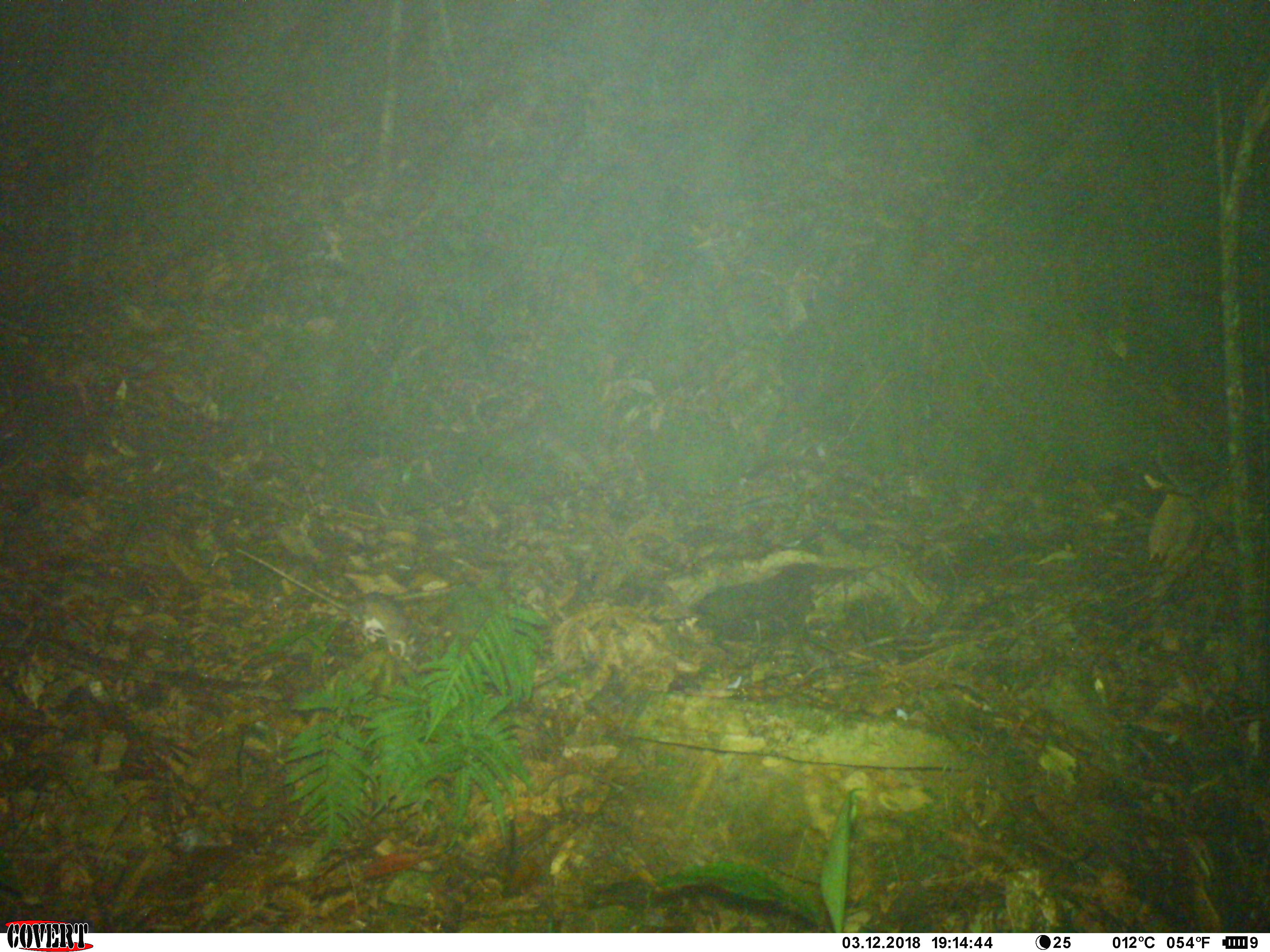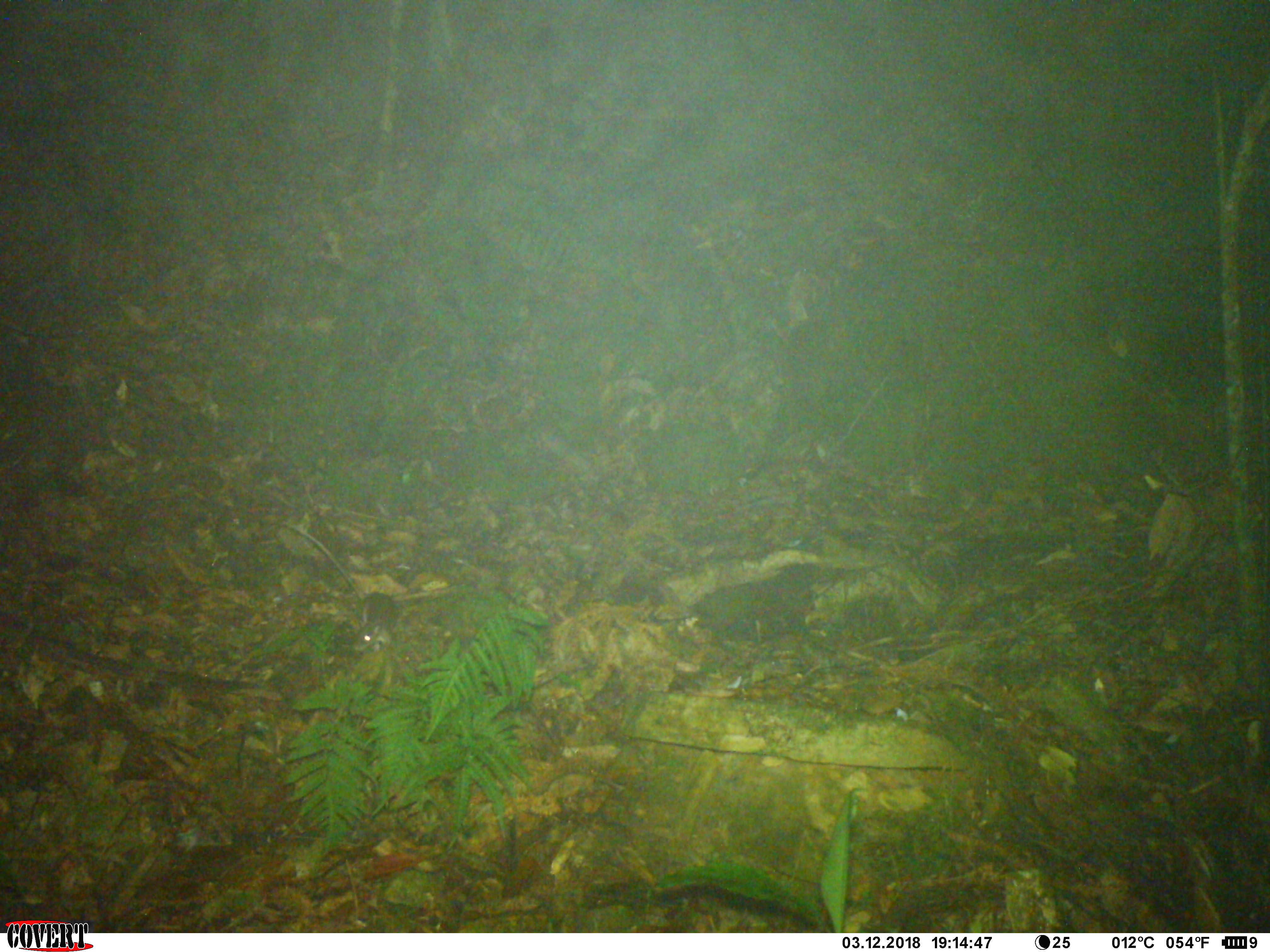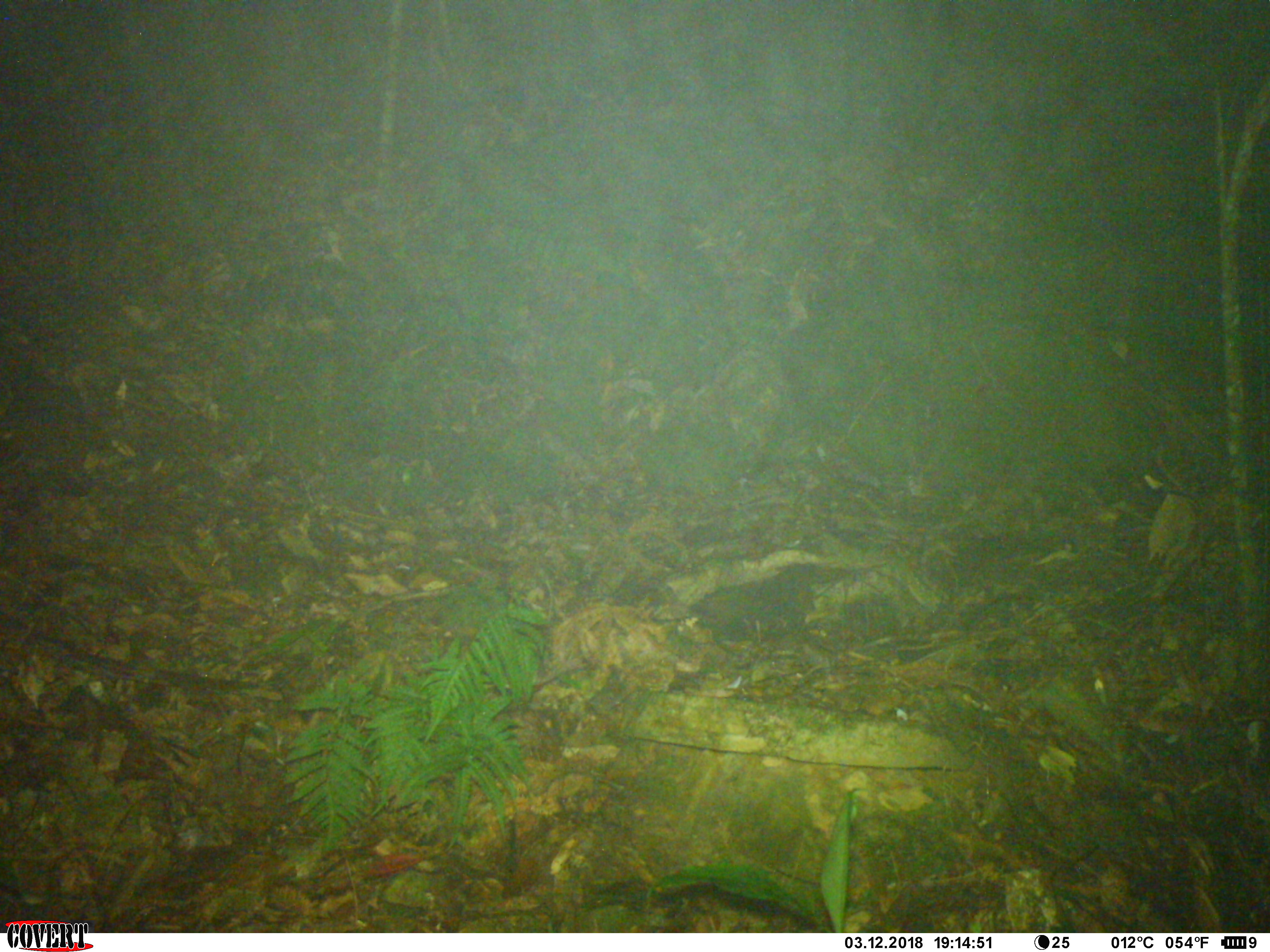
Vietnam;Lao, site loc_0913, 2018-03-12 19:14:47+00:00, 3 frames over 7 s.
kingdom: Animalia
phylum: Chordata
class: Mammalia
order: Rodentia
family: Muridae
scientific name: Muridae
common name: old-world mice and rats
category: unidentified murid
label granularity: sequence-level